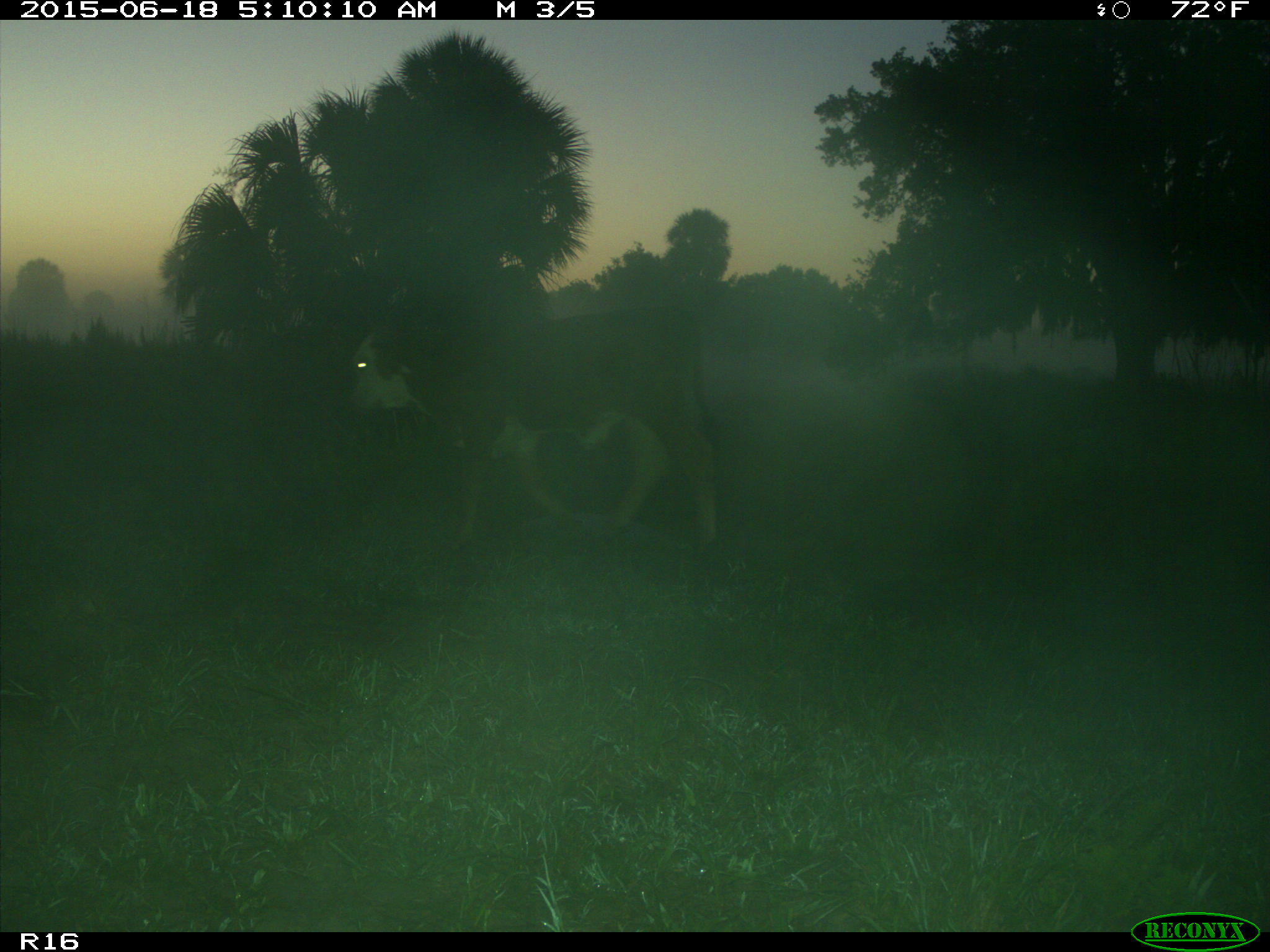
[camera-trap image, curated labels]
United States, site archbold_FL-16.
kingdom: Animalia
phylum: Chordata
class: Mammalia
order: Artiodactyla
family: Bovidae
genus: Bos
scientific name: Bos taurus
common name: domestic cow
Bos taurus (domestic cow).